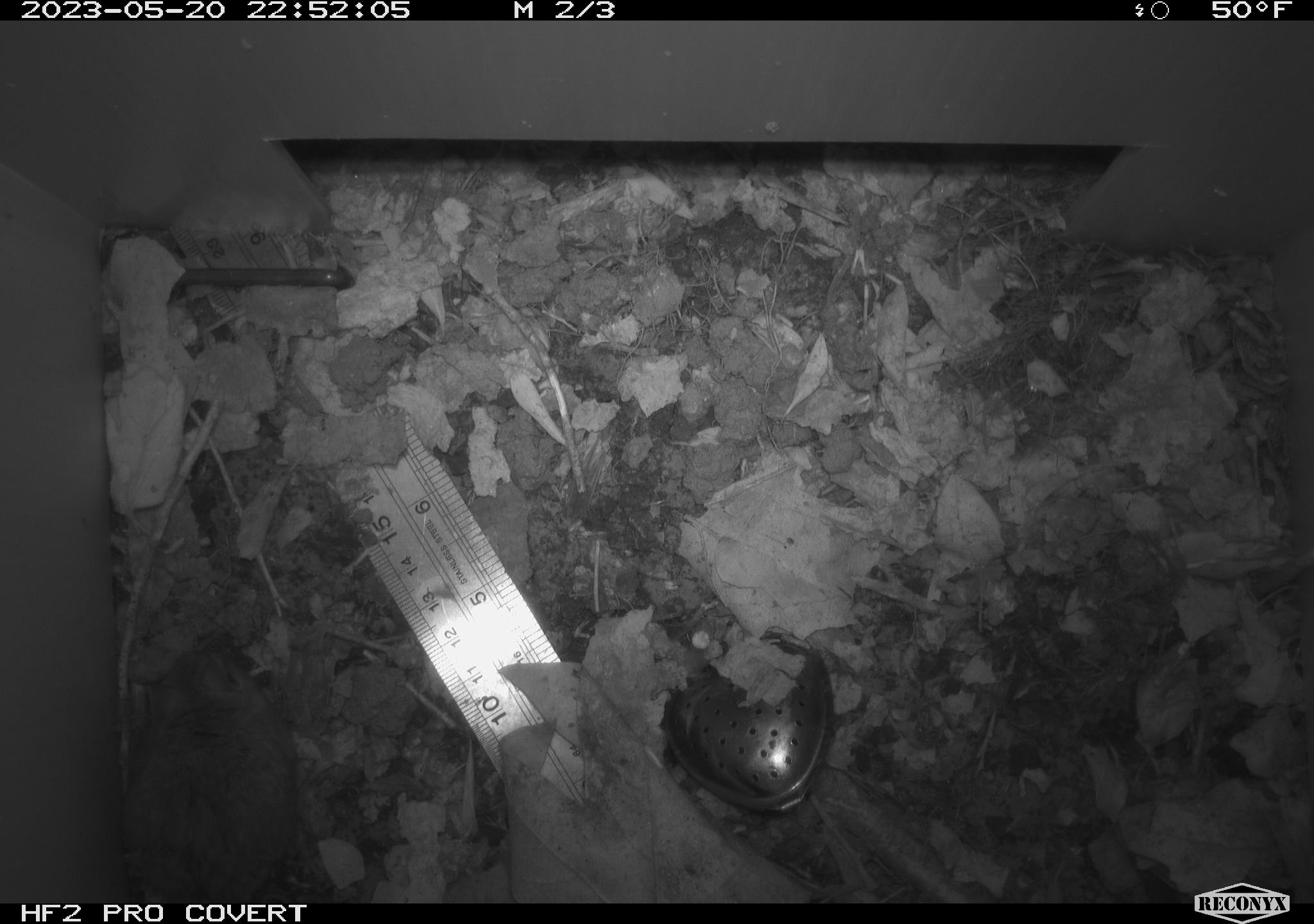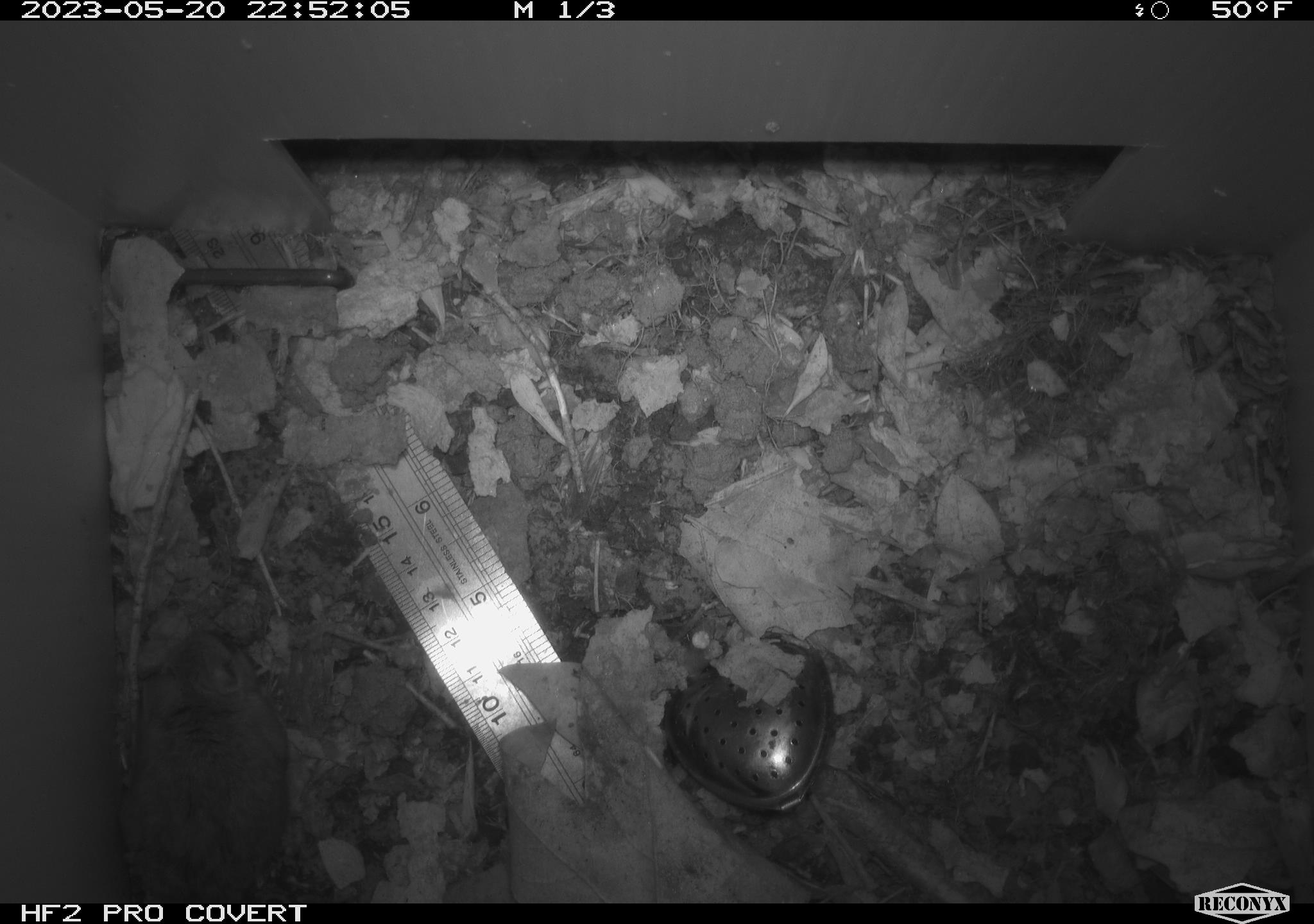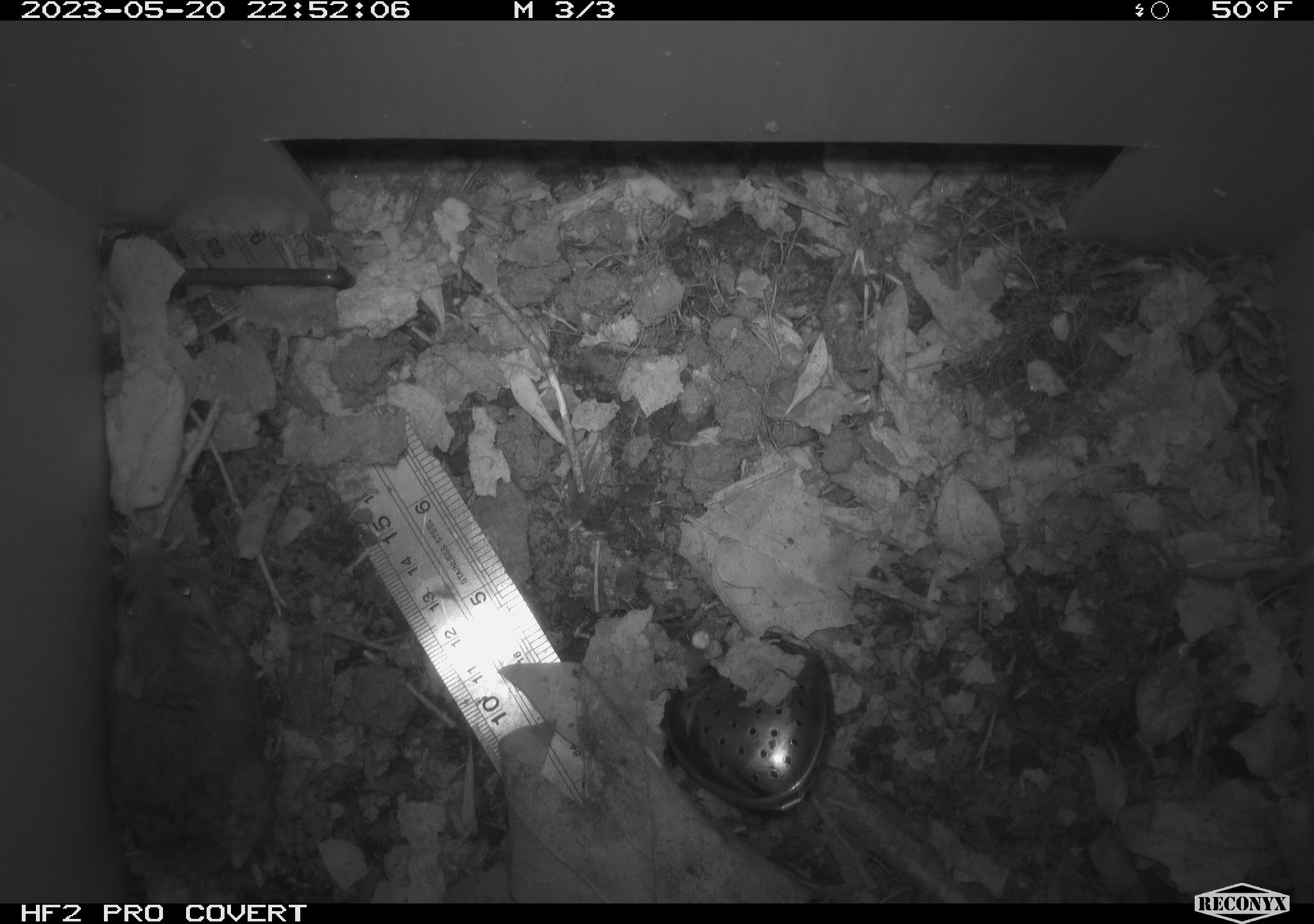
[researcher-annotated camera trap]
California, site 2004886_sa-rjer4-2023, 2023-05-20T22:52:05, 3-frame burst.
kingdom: Animalia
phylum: Chordata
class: Mammalia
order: Rodentia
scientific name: Rodentia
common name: mouse species